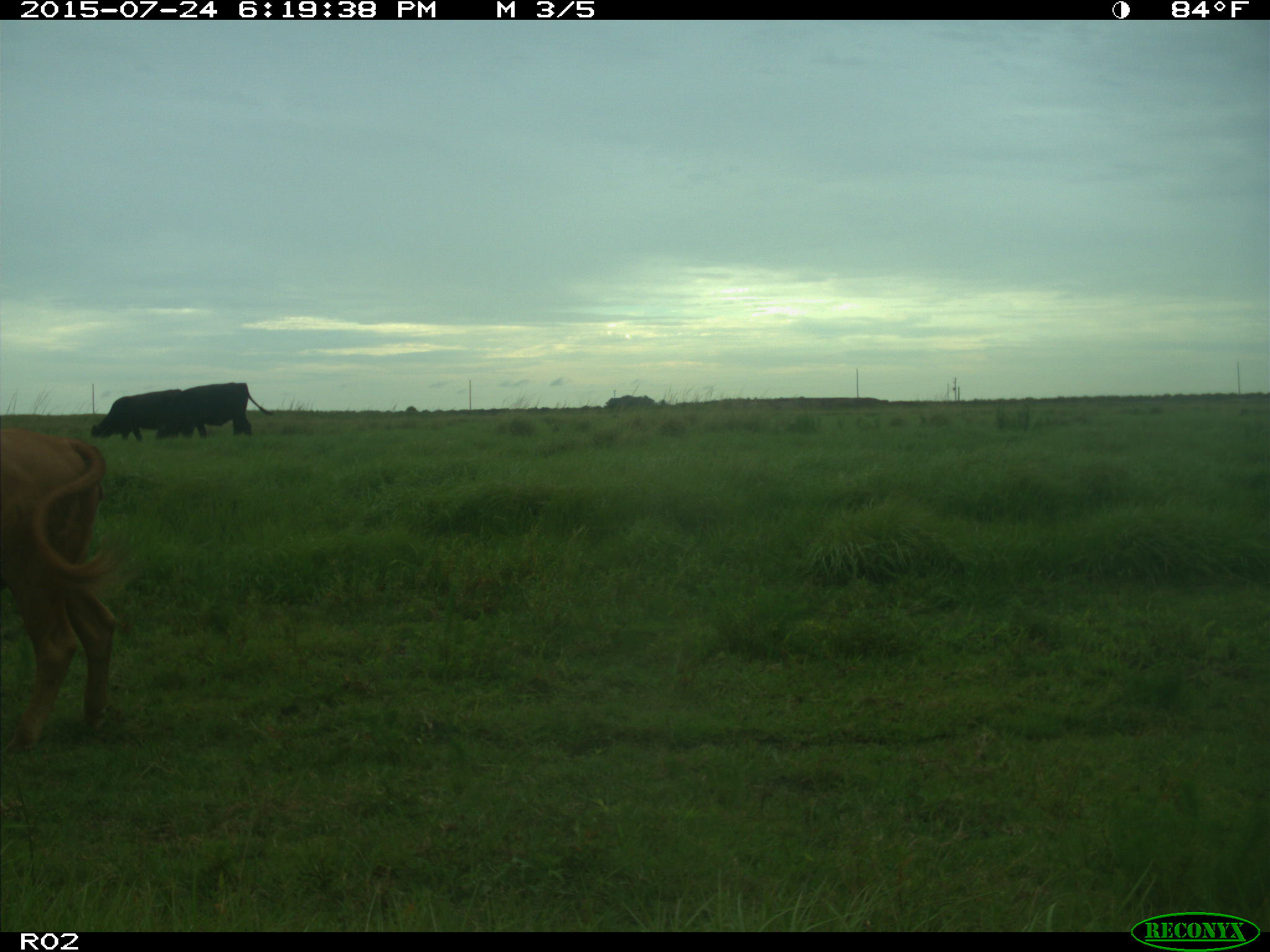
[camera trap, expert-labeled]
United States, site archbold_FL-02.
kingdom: Animalia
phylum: Chordata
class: Mammalia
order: Artiodactyla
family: Bovidae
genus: Bos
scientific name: Bos taurus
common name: domestic cow